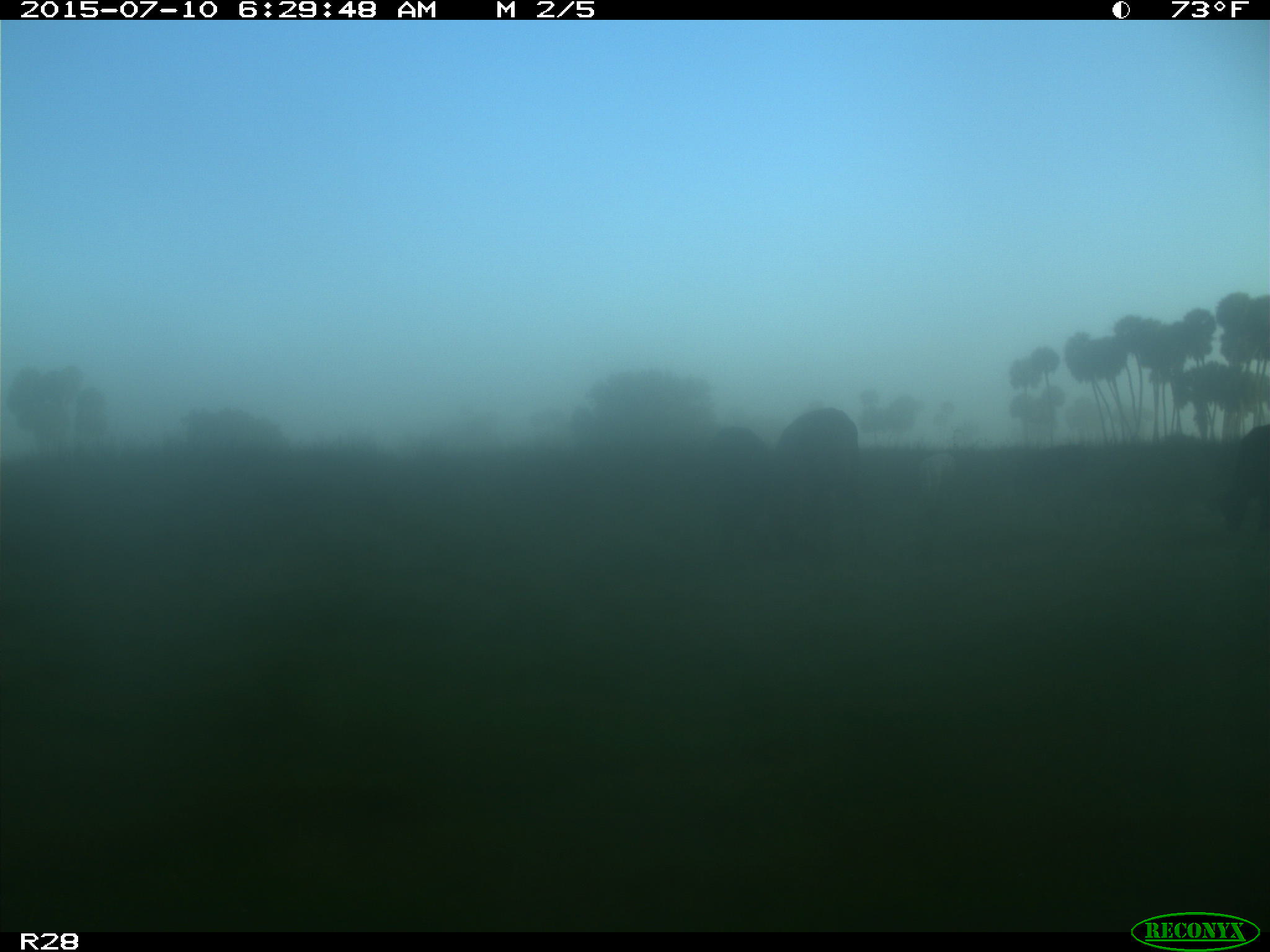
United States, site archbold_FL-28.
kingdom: Animalia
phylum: Chordata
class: Mammalia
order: Artiodactyla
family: Bovidae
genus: Bos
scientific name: Bos taurus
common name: domestic cow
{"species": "Bos taurus (domestic cow)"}